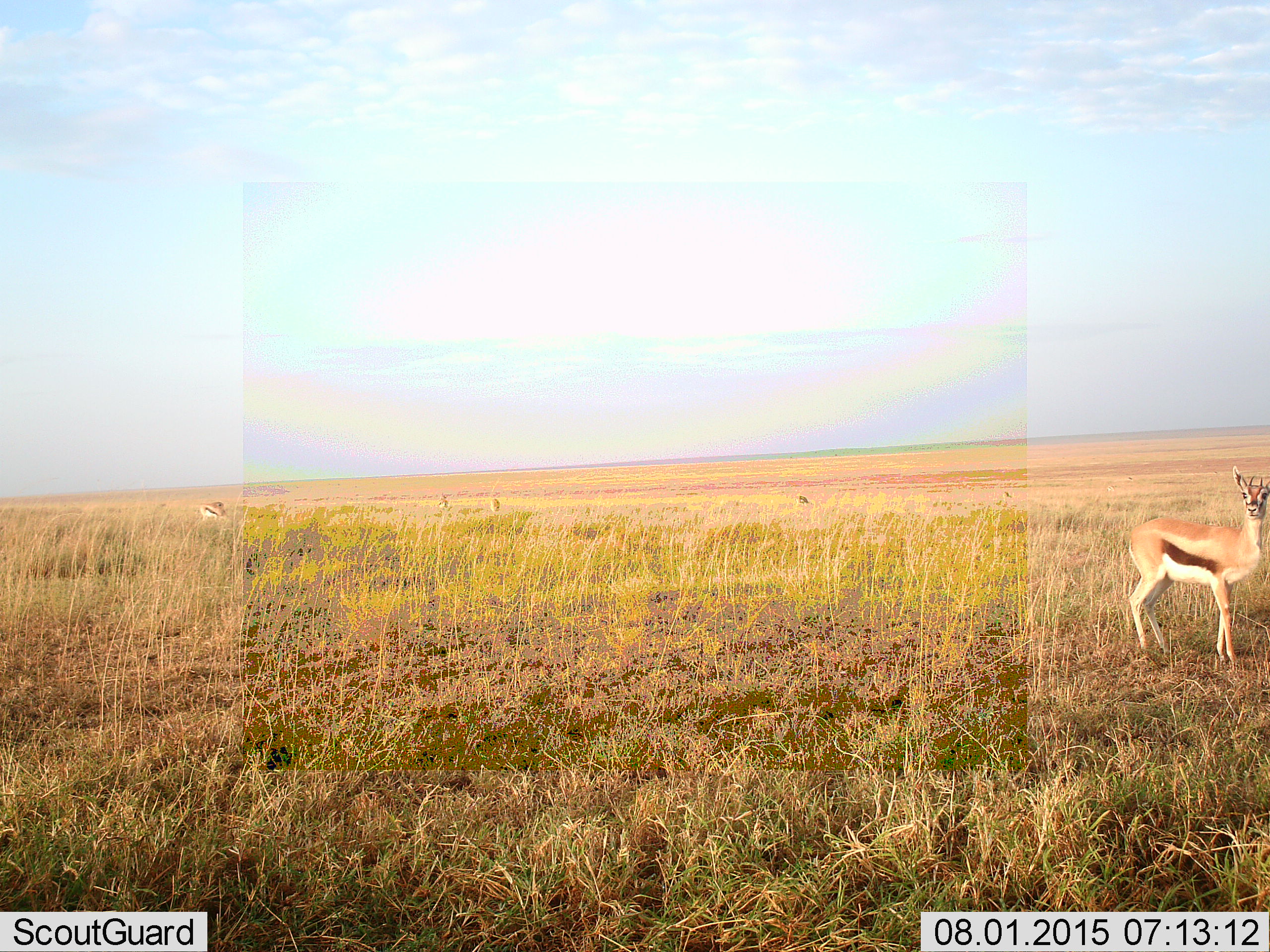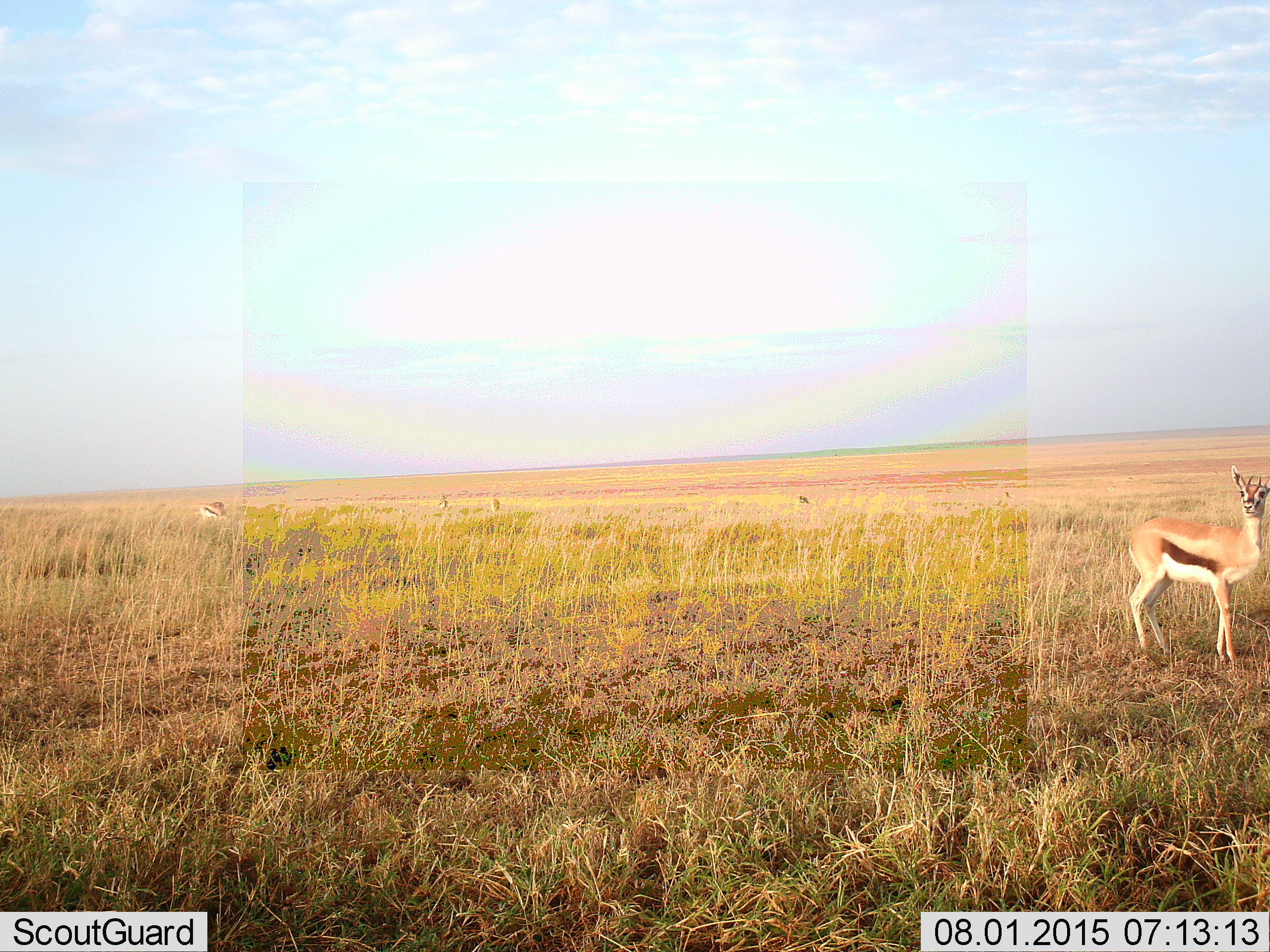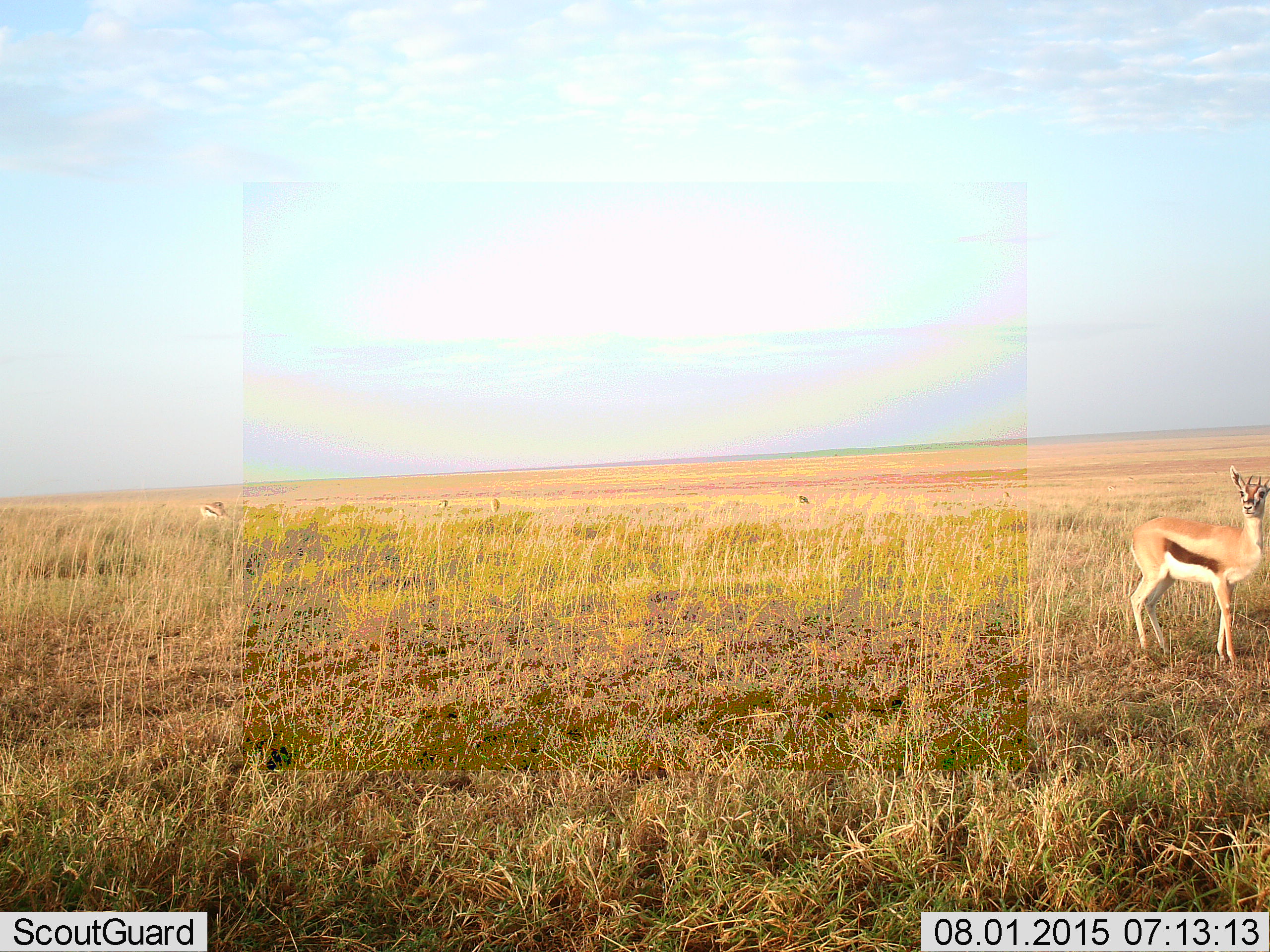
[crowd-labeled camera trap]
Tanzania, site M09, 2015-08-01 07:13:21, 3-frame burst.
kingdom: Animalia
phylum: Chordata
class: Mammalia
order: Artiodactyla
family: Bovidae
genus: Eudorcas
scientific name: Eudorcas thomsonii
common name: thomson's gazelle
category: gazellethomsons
Gazellethomsons (thomson's gazelle) (Eudorcas thomsonii), count 5. Behavior (volunteer vote fractions): standing 78%, resting 0%, moving 33%, interacting 0%. Young present (vote fraction): 11%. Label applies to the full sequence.